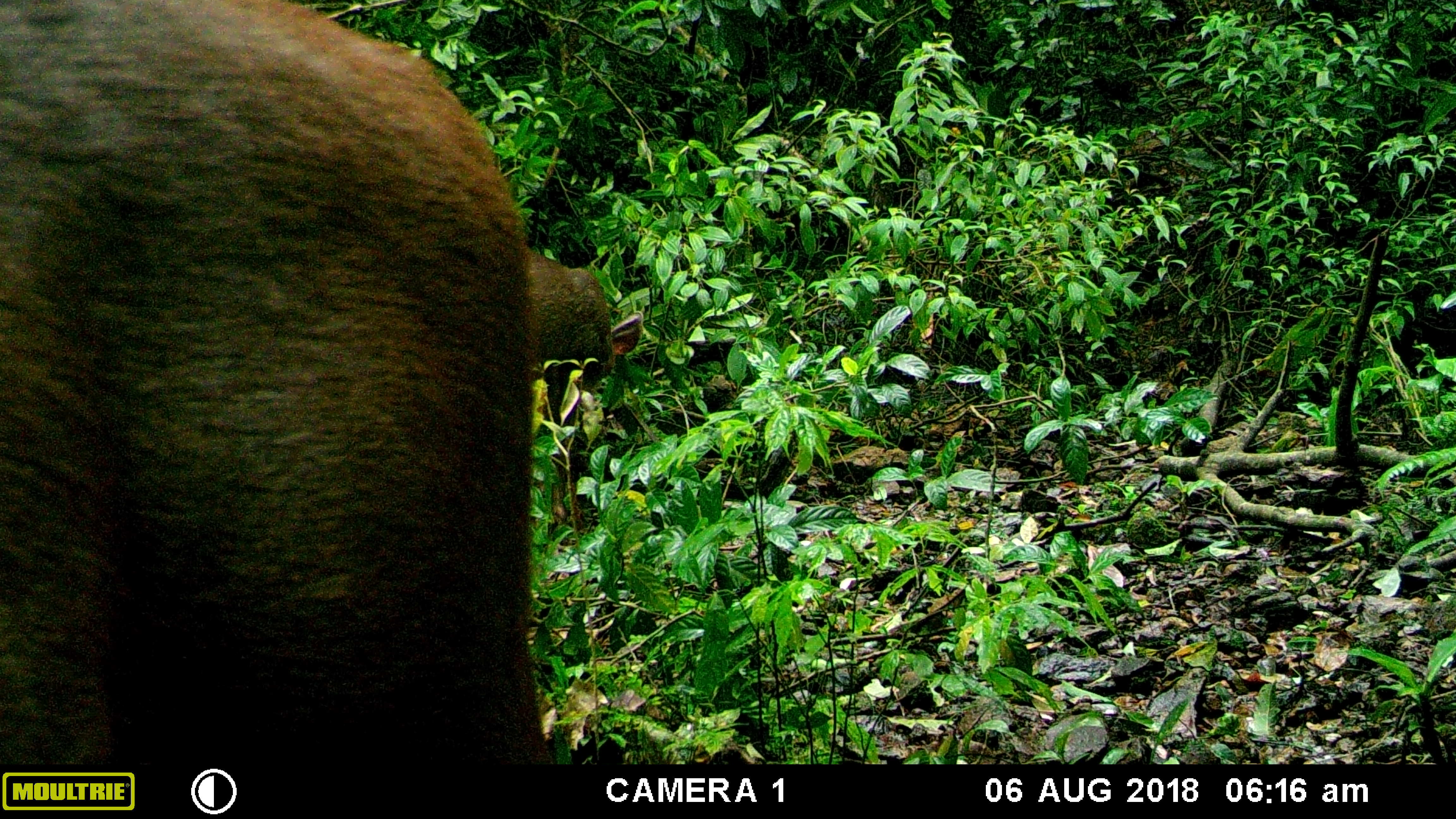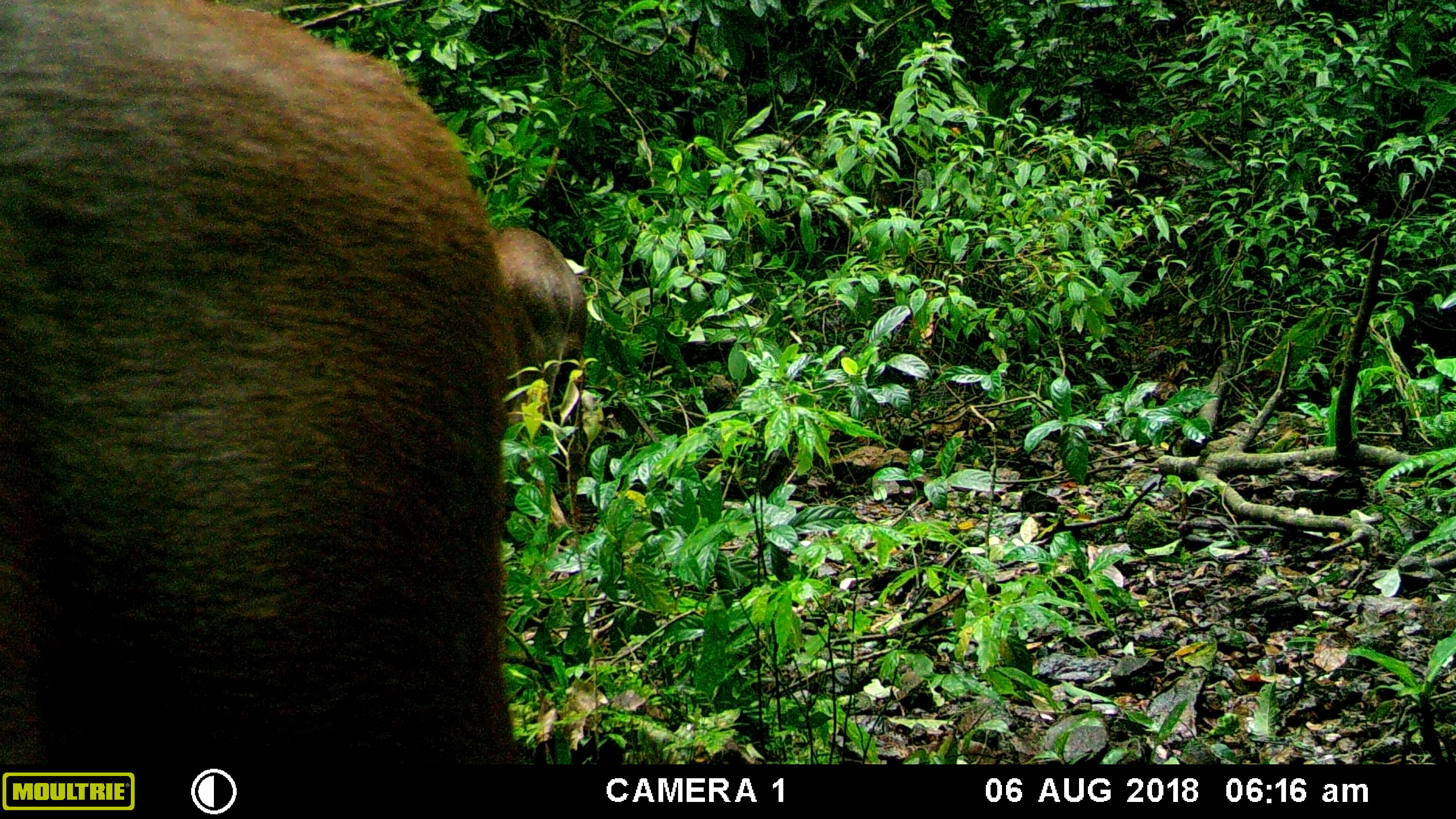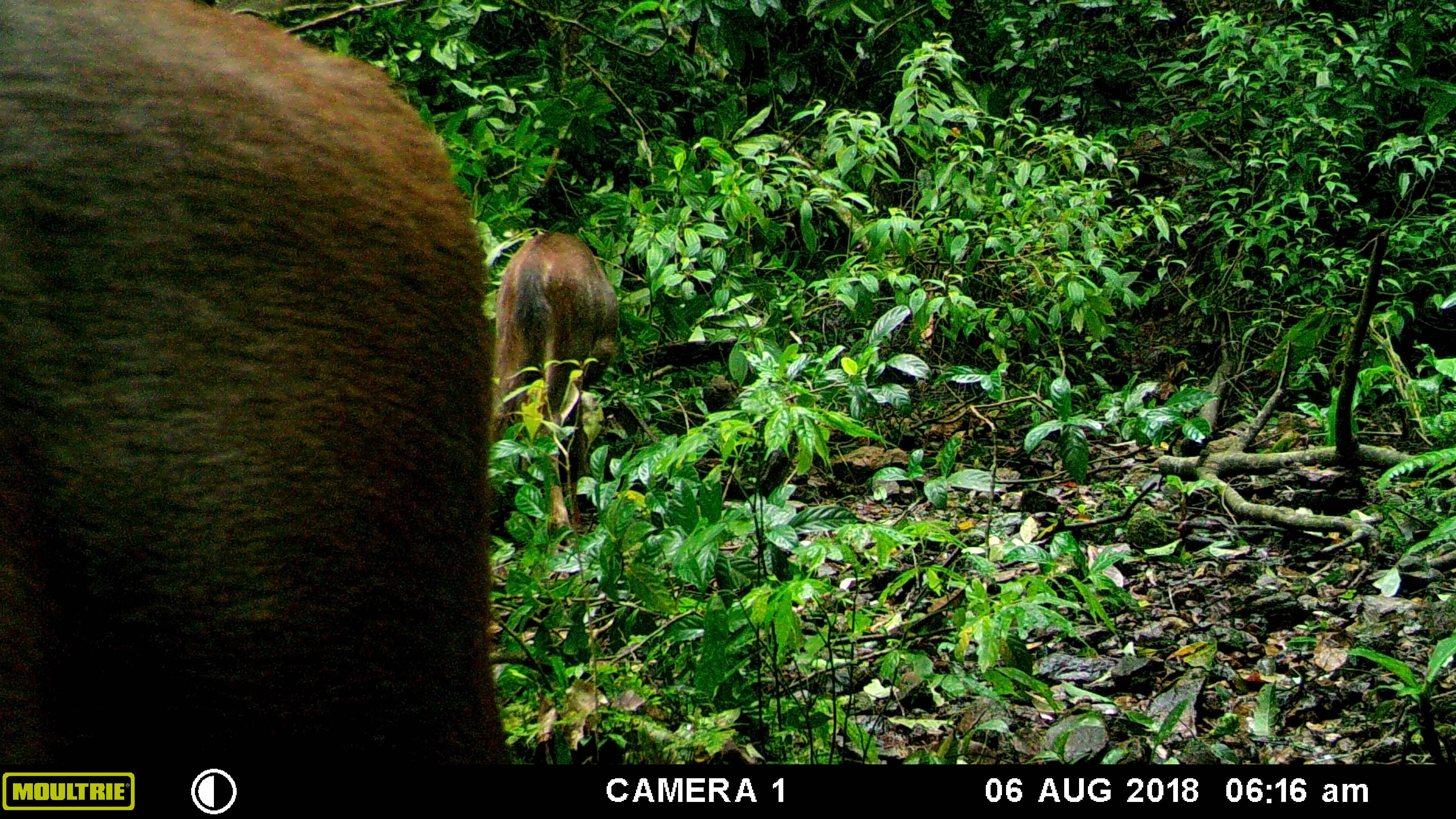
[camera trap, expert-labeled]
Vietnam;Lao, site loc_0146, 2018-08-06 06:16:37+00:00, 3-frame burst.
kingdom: Animalia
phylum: Chordata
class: Mammalia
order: Artiodactyla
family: Cervidae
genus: Rusa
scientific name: Rusa unicolor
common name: sambar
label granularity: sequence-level